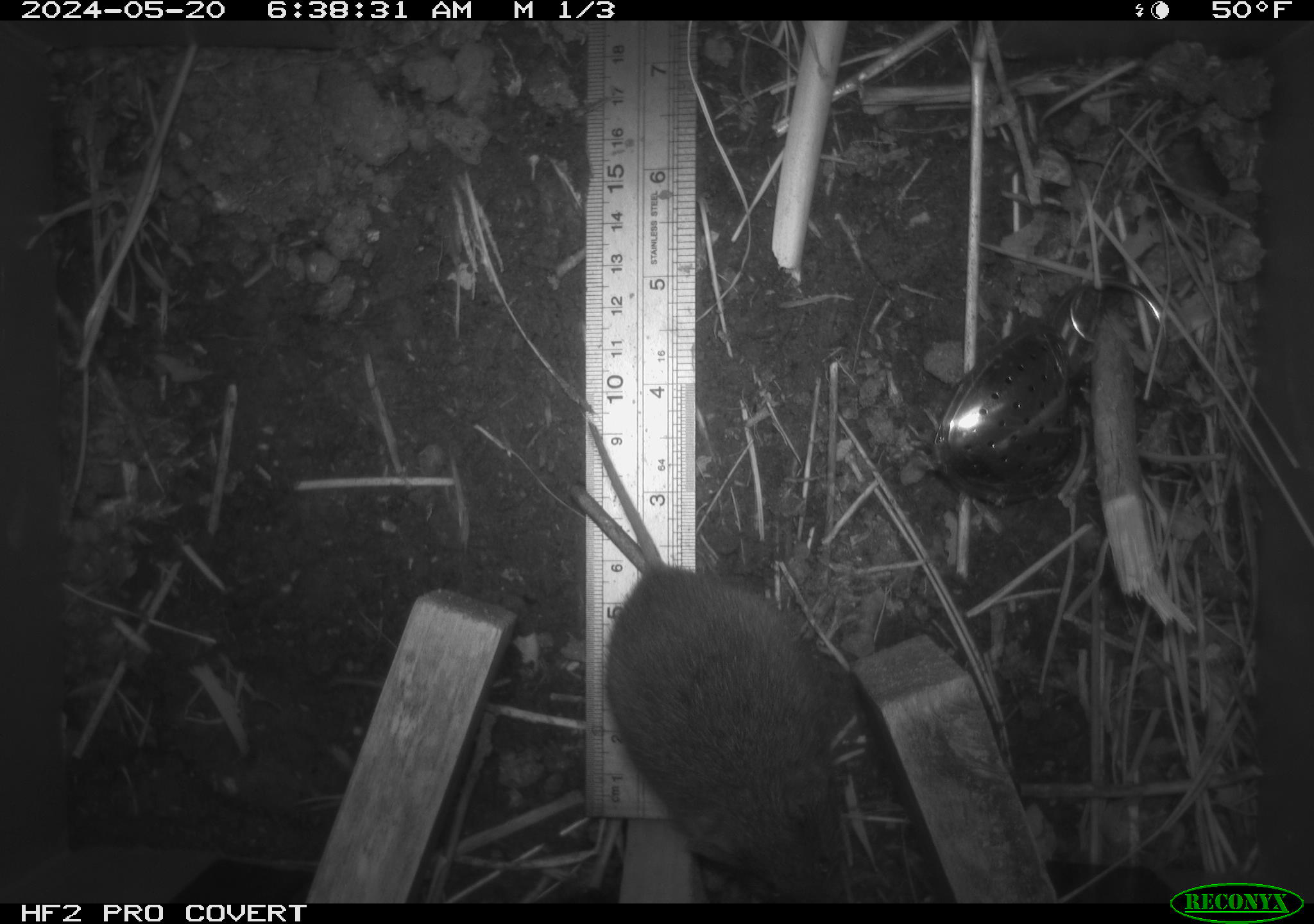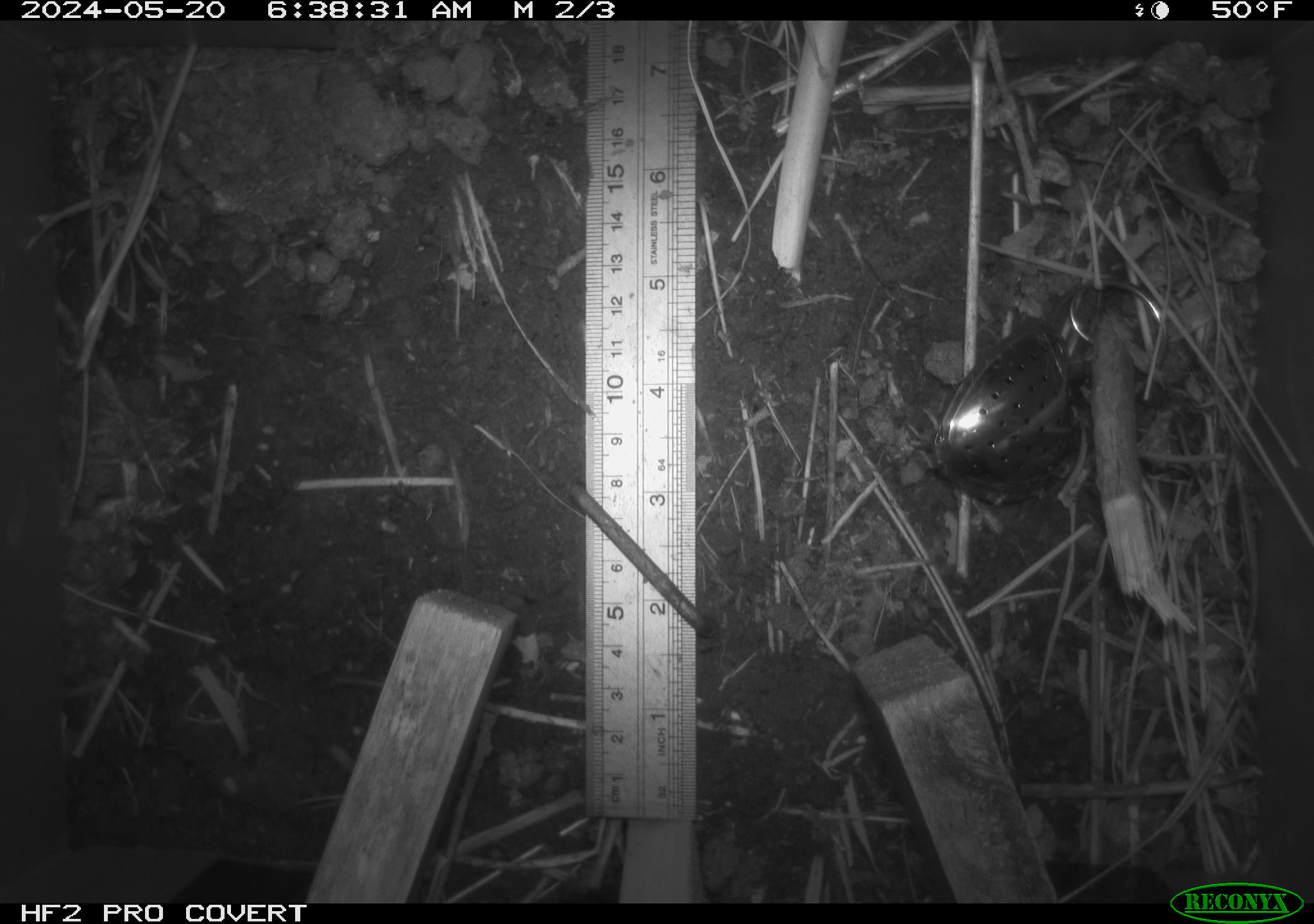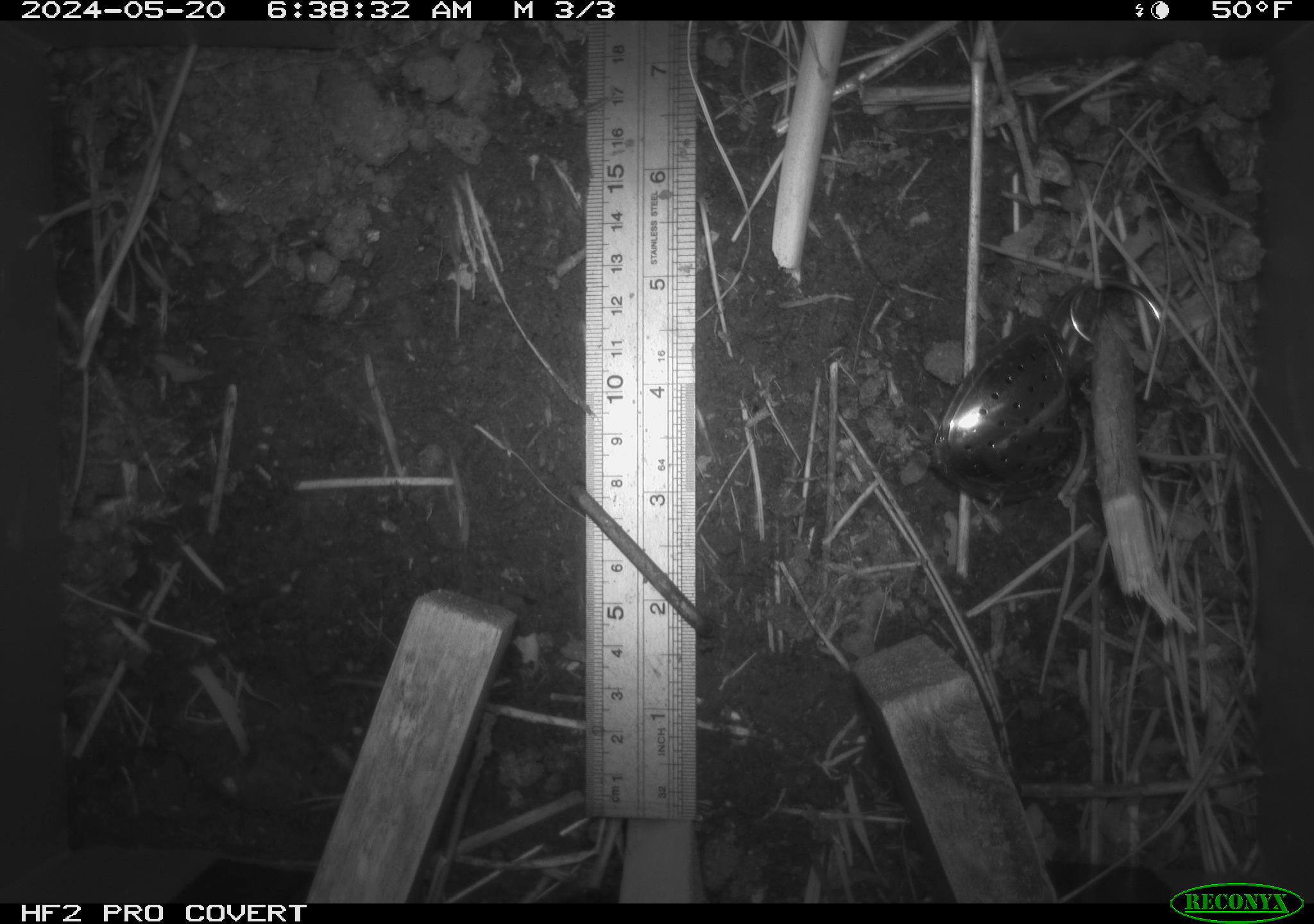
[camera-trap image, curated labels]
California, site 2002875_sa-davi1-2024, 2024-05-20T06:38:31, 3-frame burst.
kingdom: Animalia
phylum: Chordata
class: Mammalia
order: Rodentia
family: Cricetidae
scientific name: Arvicolinae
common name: voles, lemmings, and muskrats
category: arvicolinae subfamily